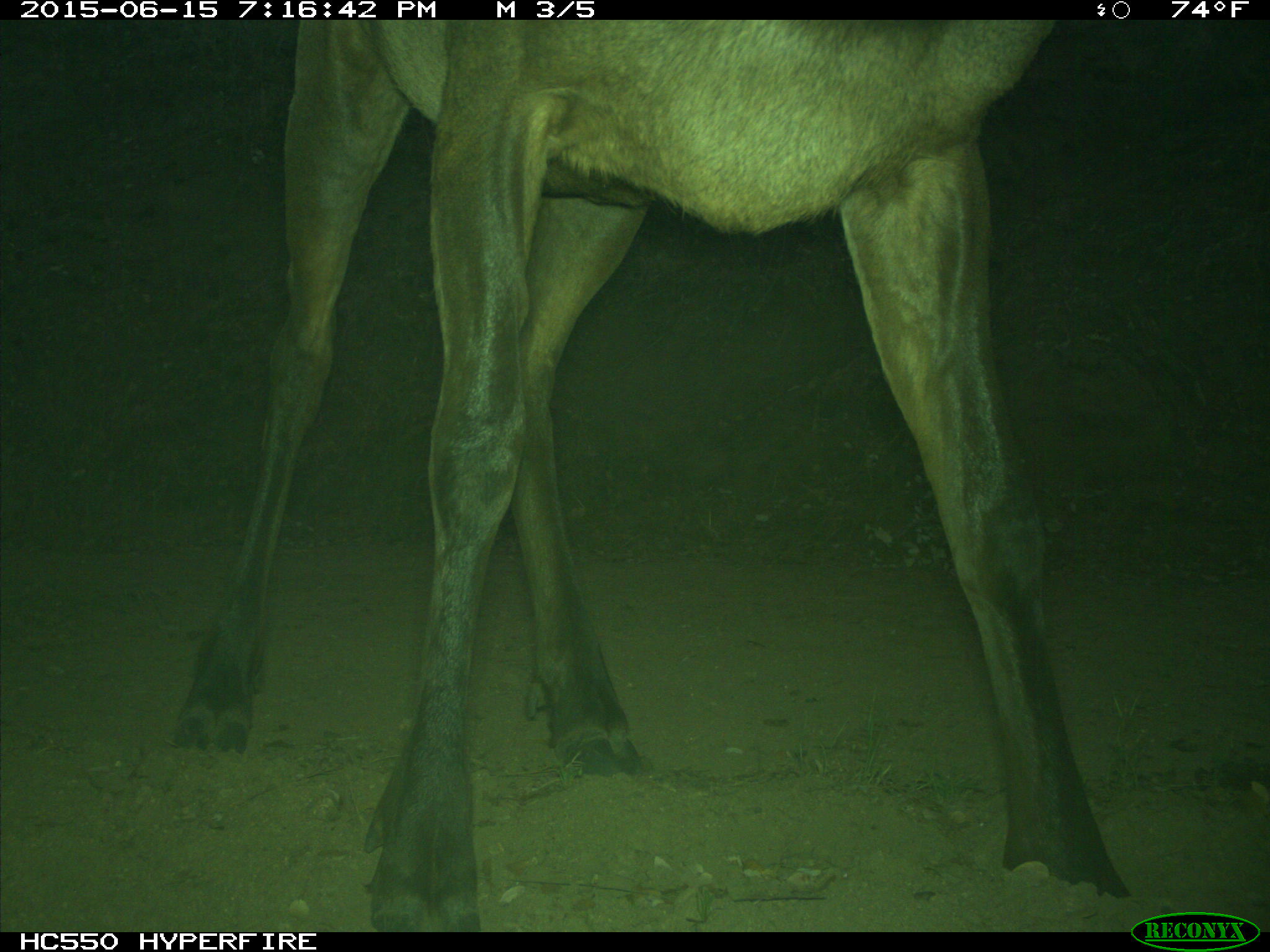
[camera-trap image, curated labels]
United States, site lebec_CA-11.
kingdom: Animalia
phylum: Chordata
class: Mammalia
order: Artiodactyla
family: Cervidae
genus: Cervus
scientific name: Cervus canadensis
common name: elk